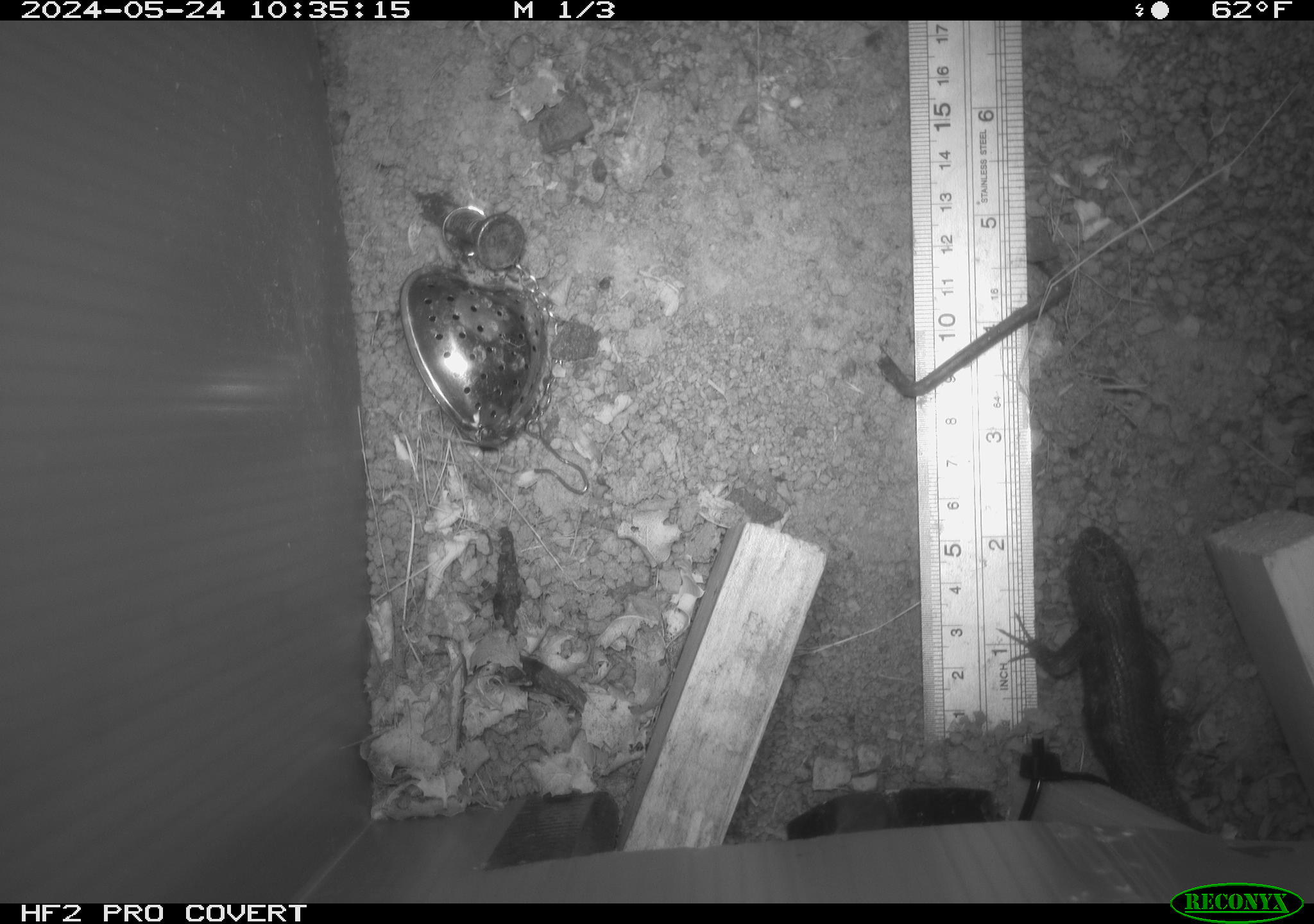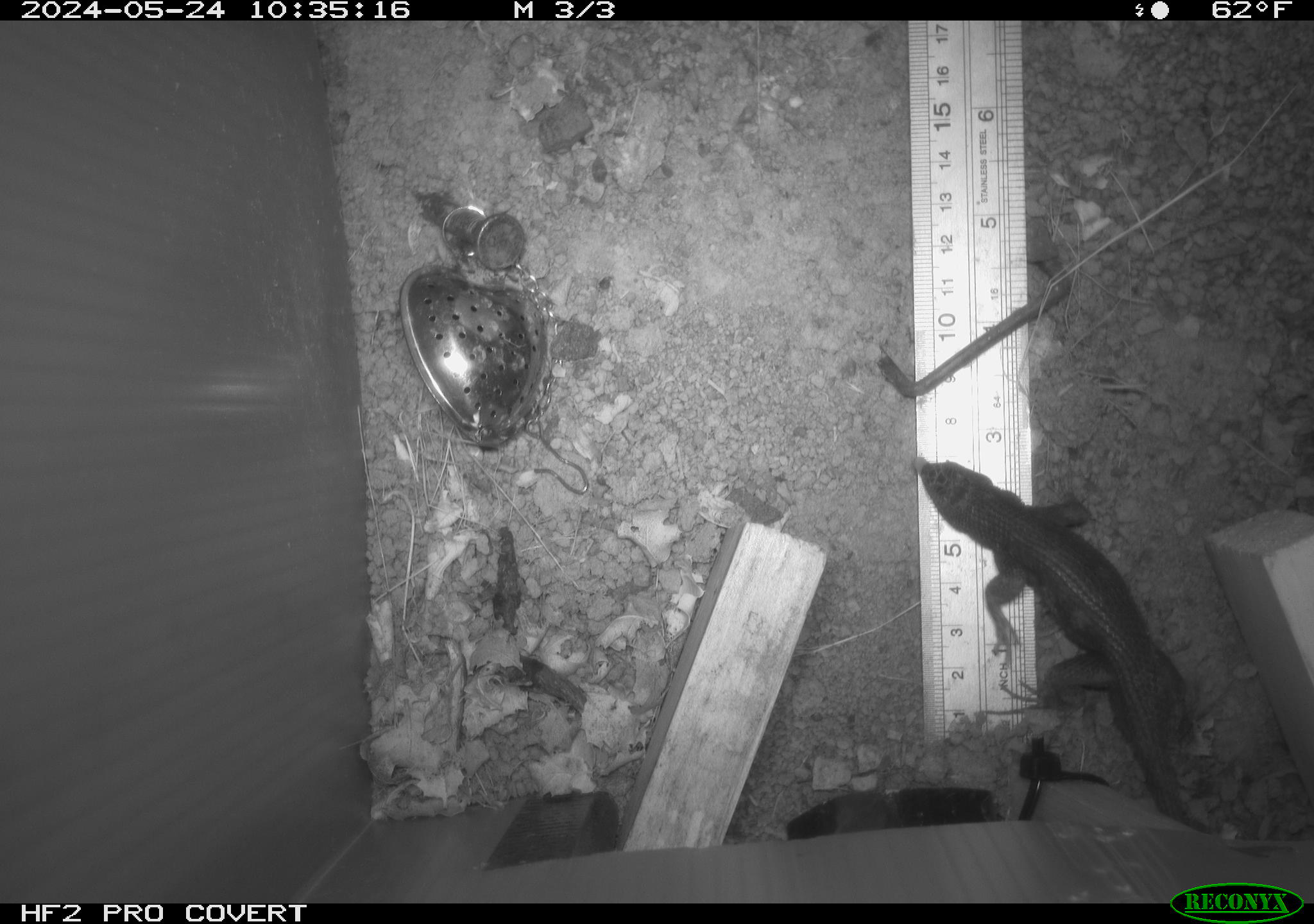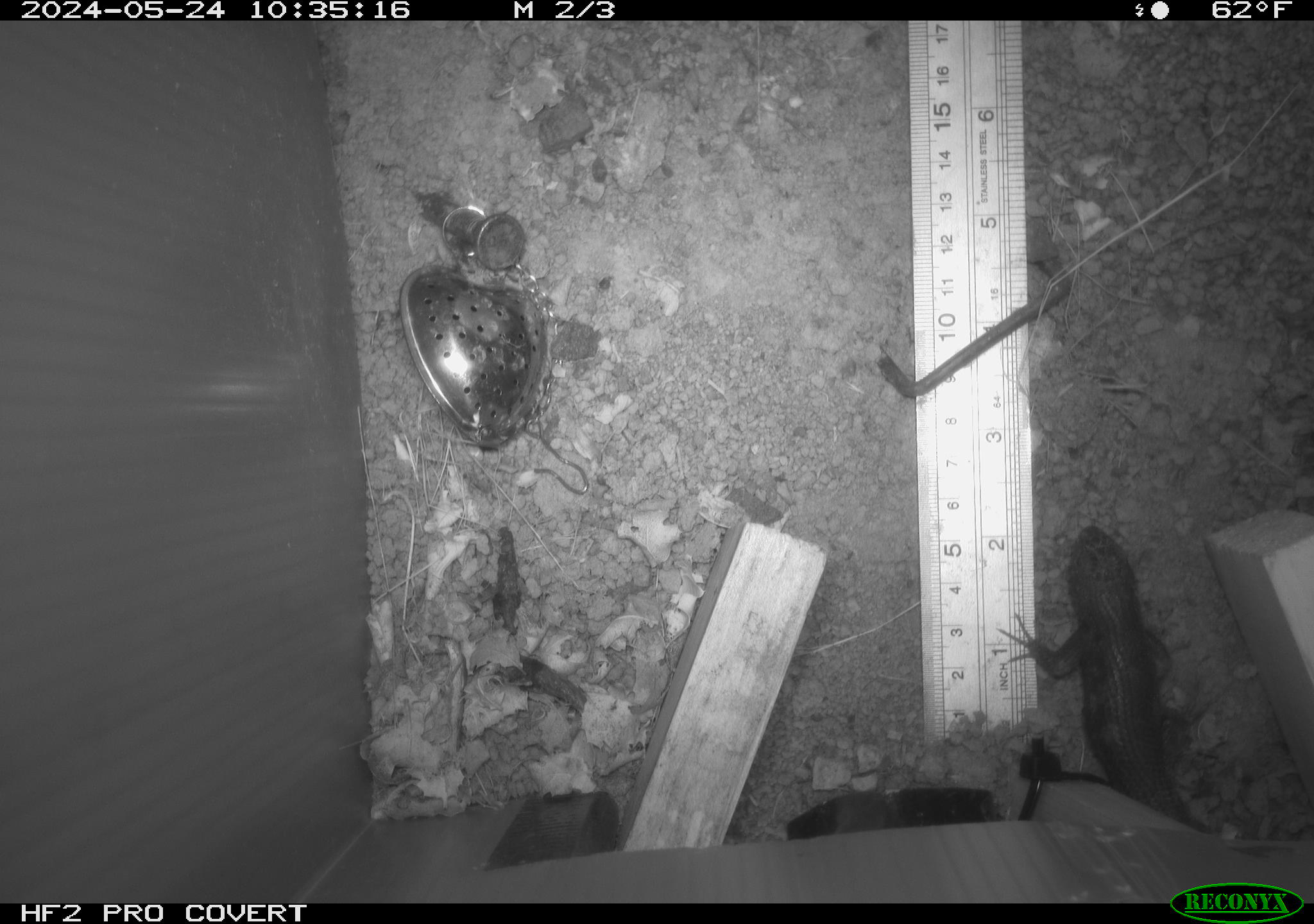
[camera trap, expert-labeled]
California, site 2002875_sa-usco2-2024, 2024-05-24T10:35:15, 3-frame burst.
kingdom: Animalia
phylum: Chordata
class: Reptilia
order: Squamata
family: Phrynosomatidae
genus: Sceloporus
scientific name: Sceloporus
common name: spiny lizards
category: sceloporus species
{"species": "sceloporus species (spiny lizards) (Sceloporus)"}